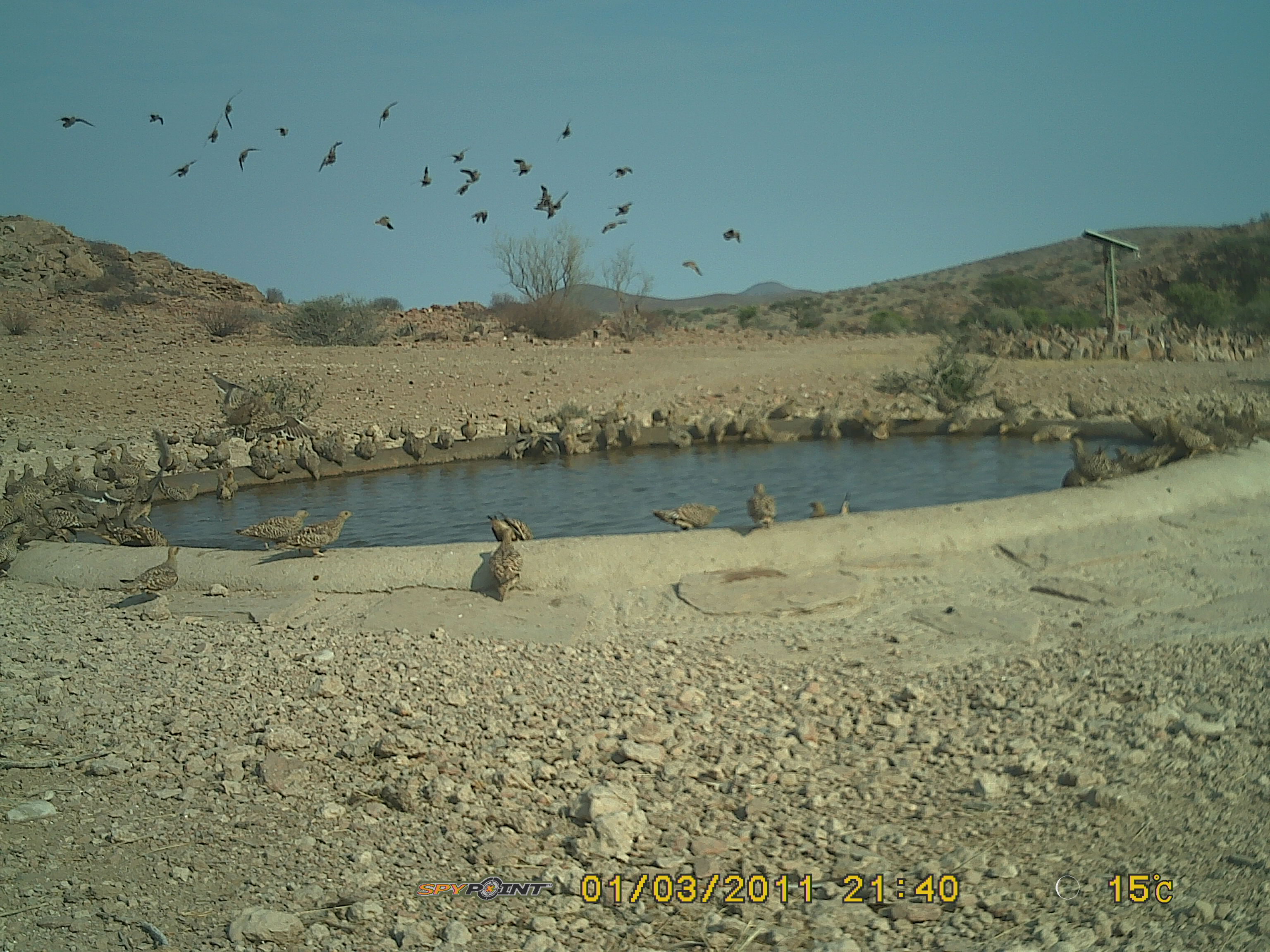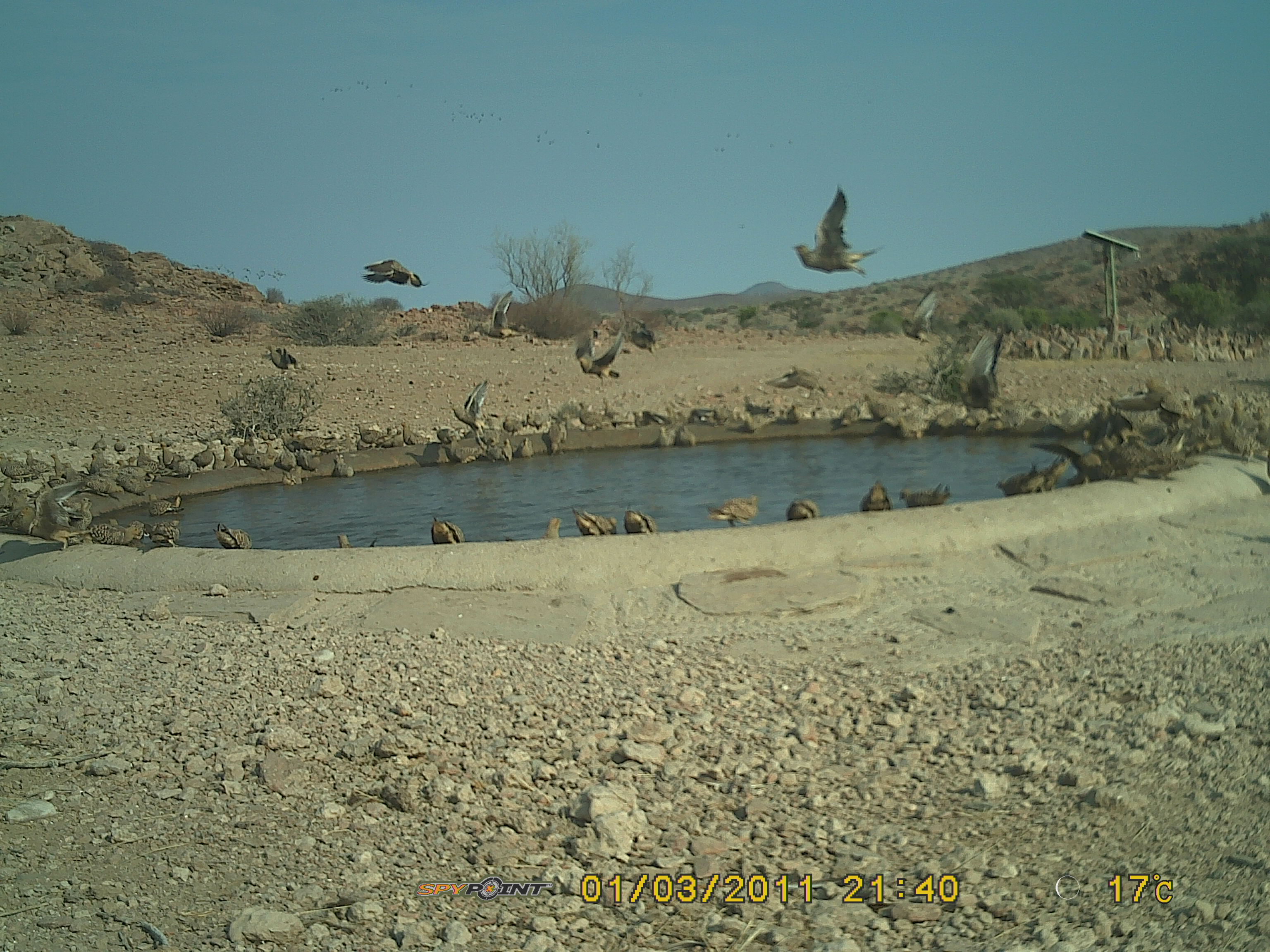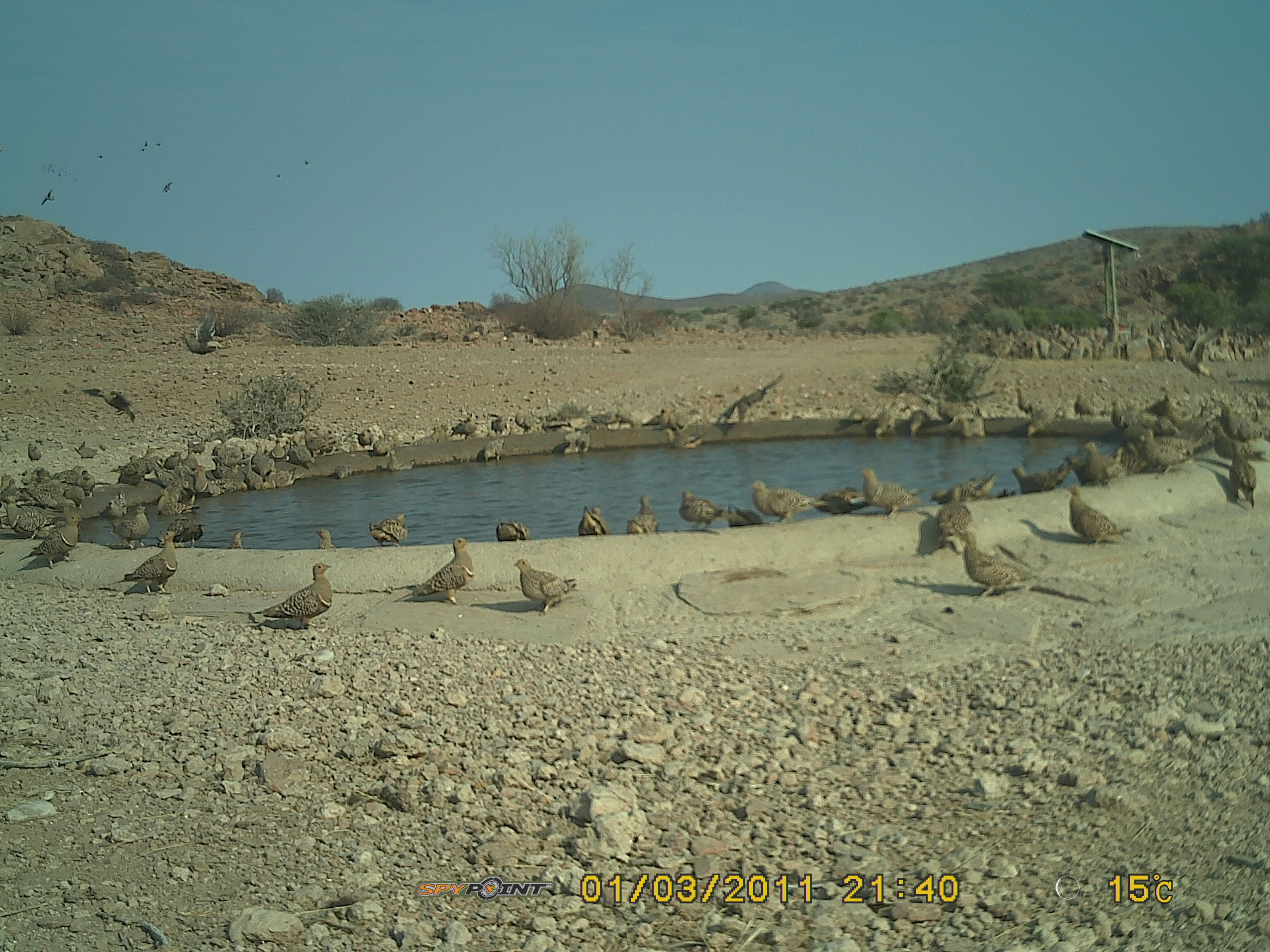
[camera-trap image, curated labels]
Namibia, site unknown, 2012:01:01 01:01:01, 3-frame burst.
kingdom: Animalia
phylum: Chordata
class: Aves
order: Pterocliformes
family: Pteroclidae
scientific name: Pteroclidae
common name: sandgrouse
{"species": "Pteroclidae (sandgrouse)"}